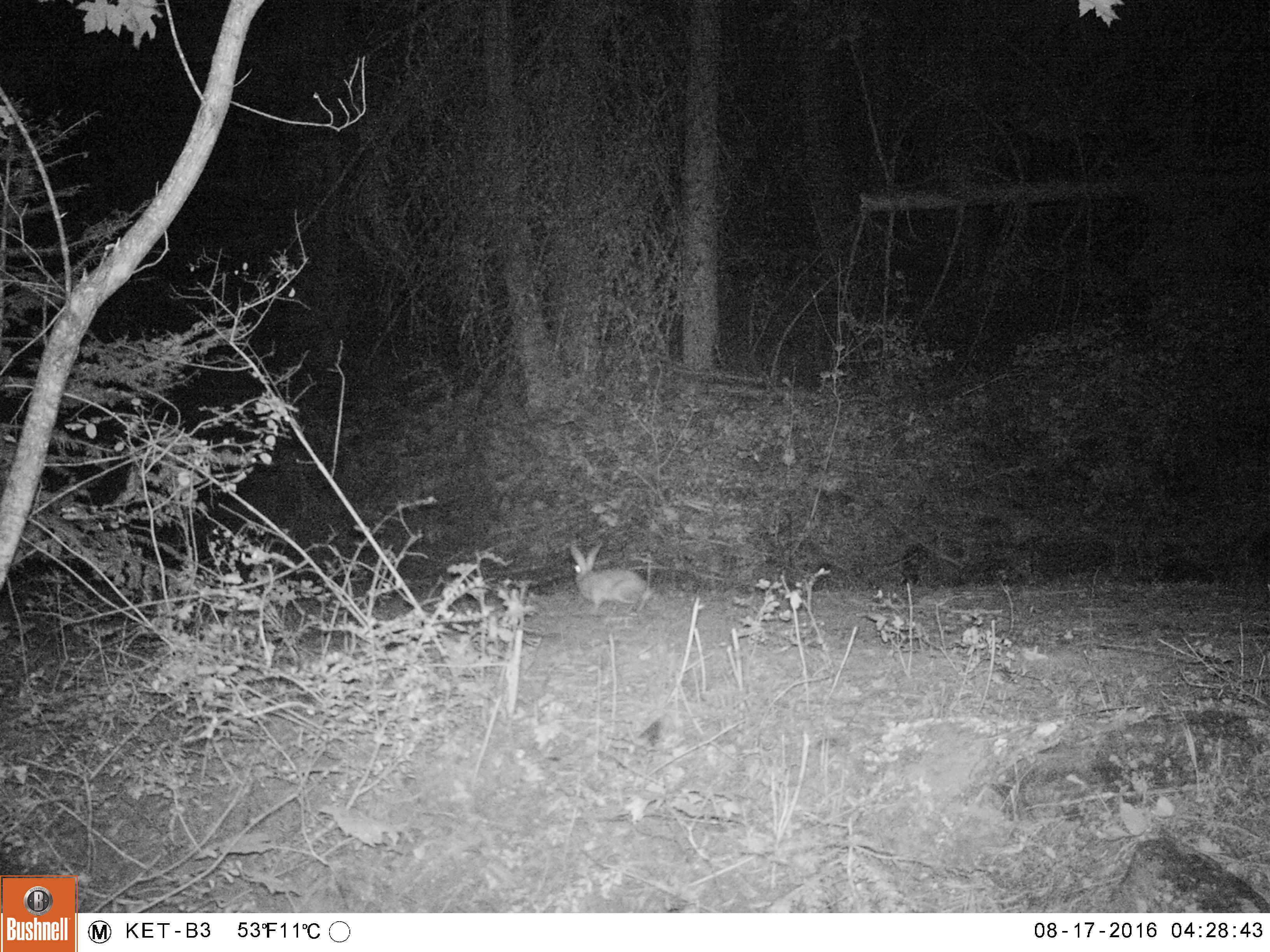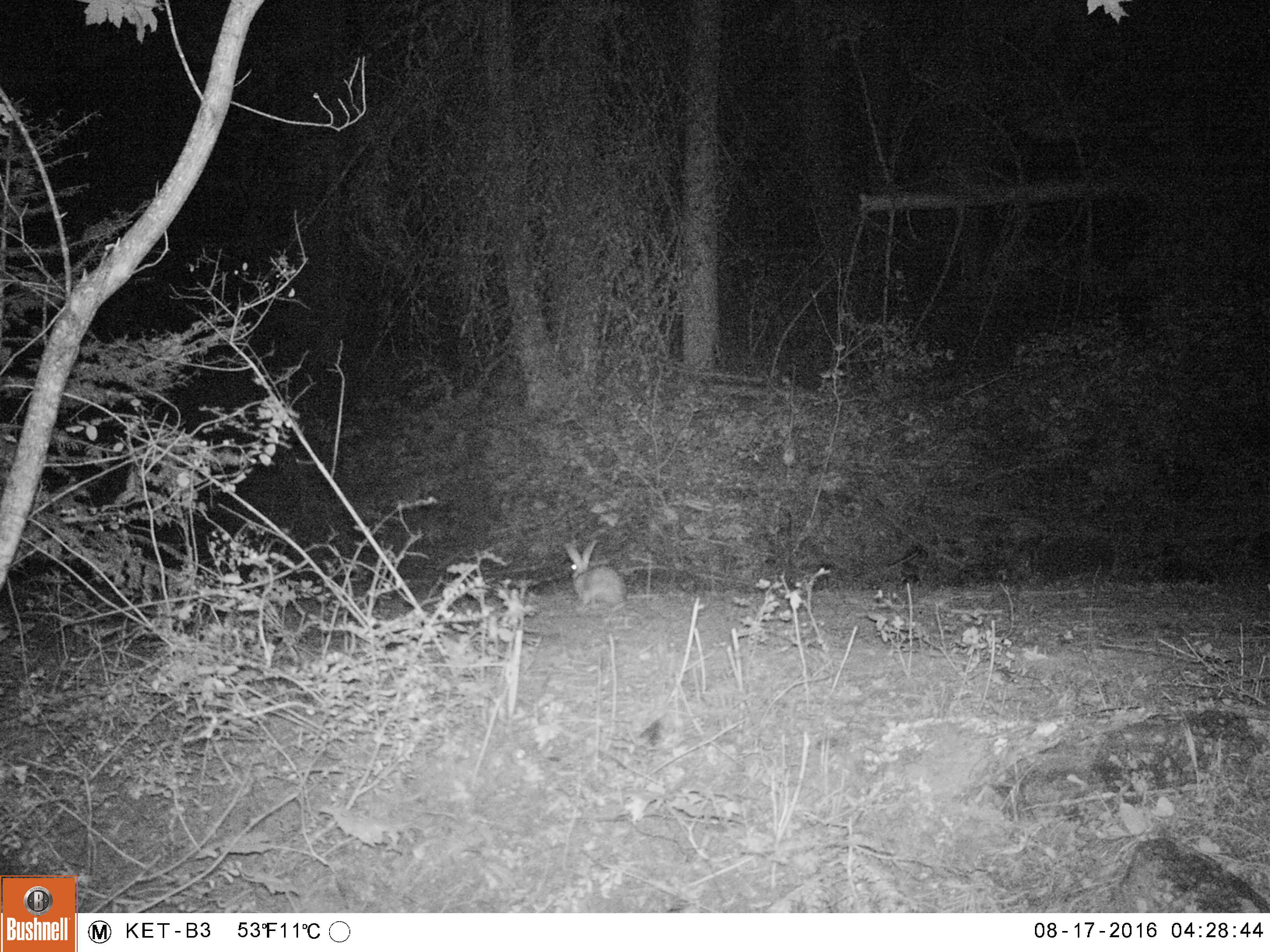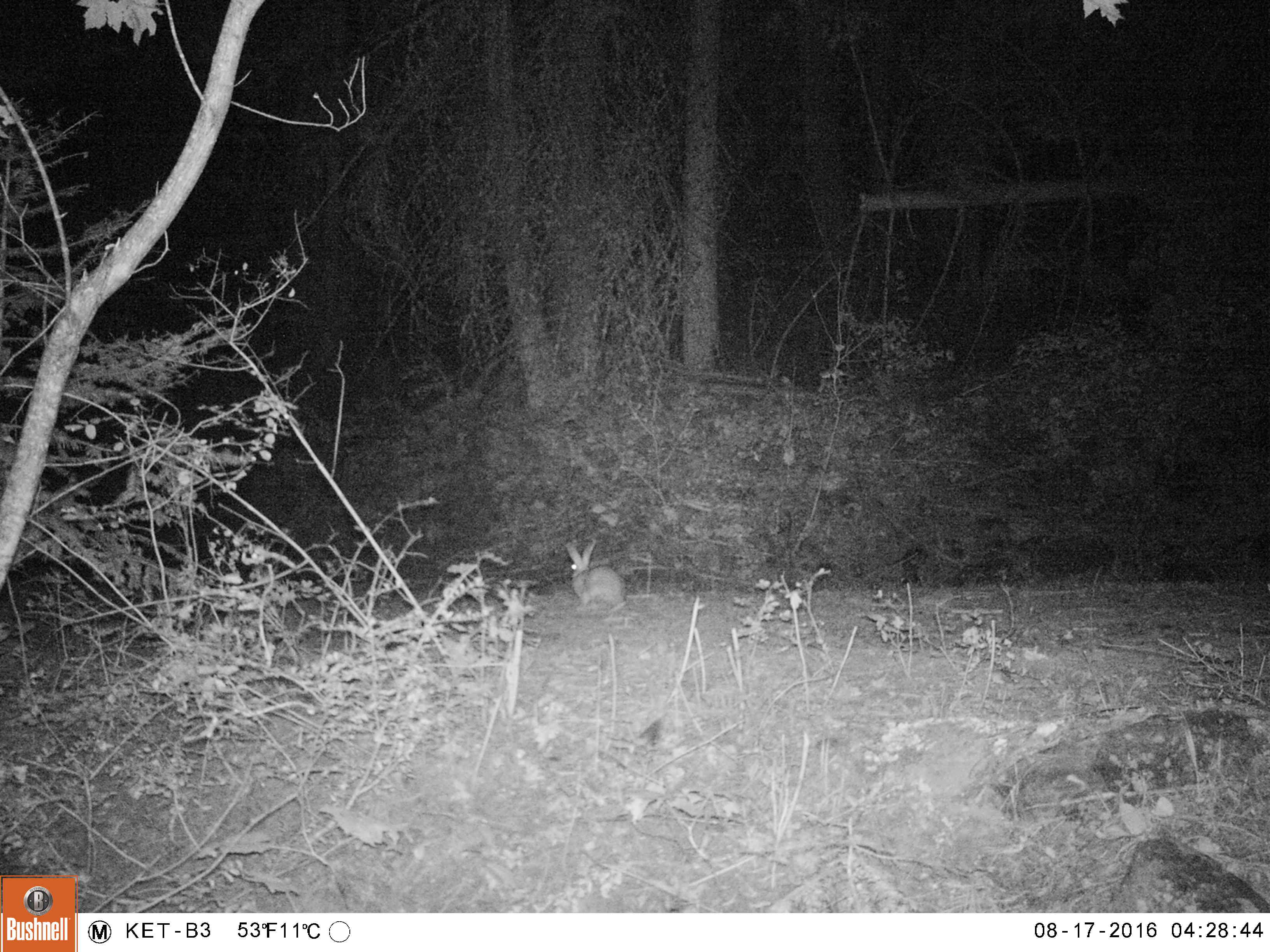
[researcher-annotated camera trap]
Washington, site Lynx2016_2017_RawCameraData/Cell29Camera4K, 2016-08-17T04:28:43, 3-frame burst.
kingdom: Animalia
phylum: Chordata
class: Mammalia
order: Lagomorpha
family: Leporidae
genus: Lepus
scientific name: Lepus americanus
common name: snowshoe hare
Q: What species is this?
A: Lepus americanus (snowshoe hare).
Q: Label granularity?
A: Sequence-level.